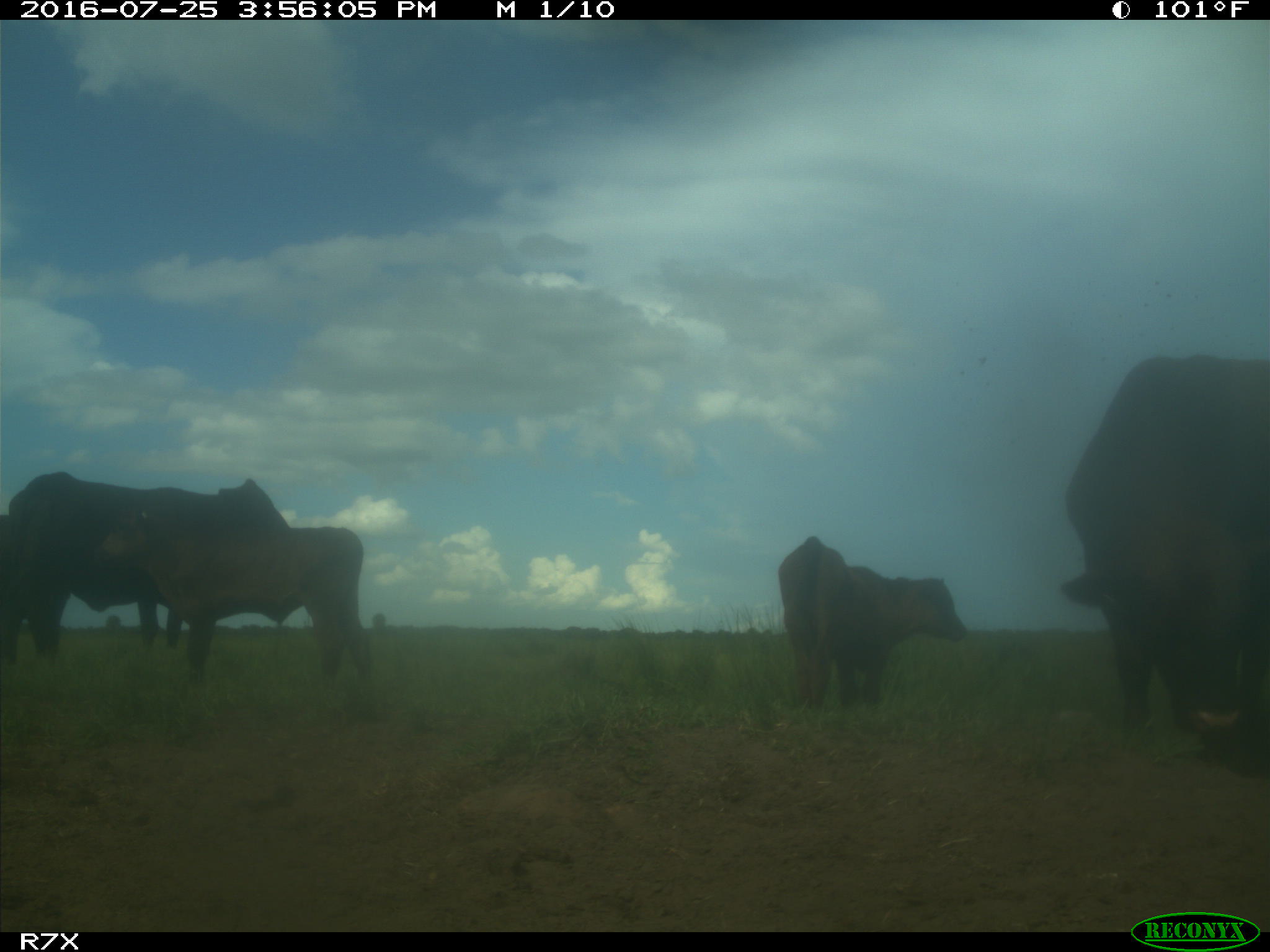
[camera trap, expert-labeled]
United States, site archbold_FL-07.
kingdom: Animalia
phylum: Chordata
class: Mammalia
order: Artiodactyla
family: Bovidae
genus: Bos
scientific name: Bos taurus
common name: domestic cow